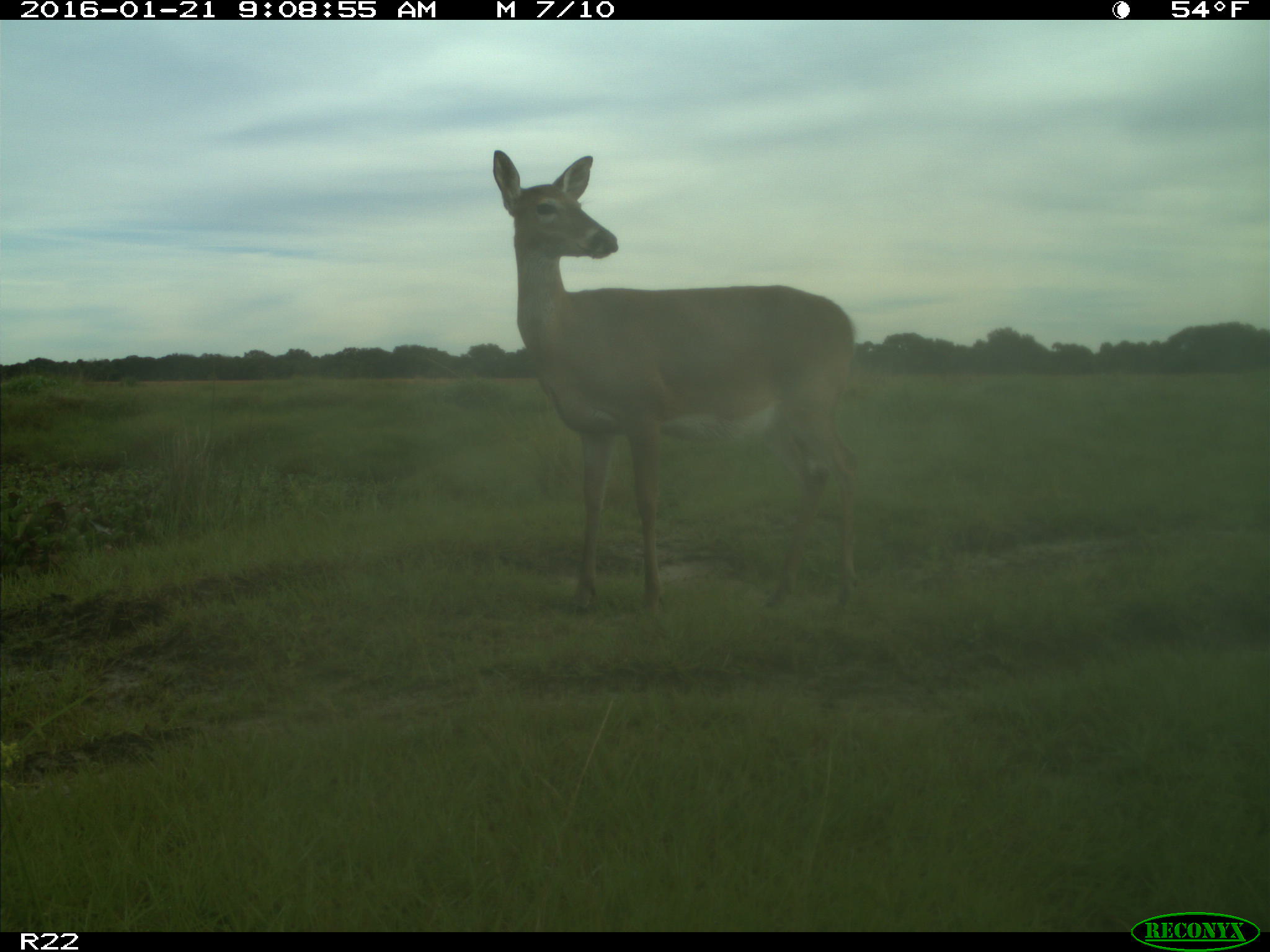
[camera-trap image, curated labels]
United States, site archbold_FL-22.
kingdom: Animalia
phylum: Chordata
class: Mammalia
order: Artiodactyla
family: Cervidae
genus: Odocoileus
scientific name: Odocoileus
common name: deer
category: unidentified deer